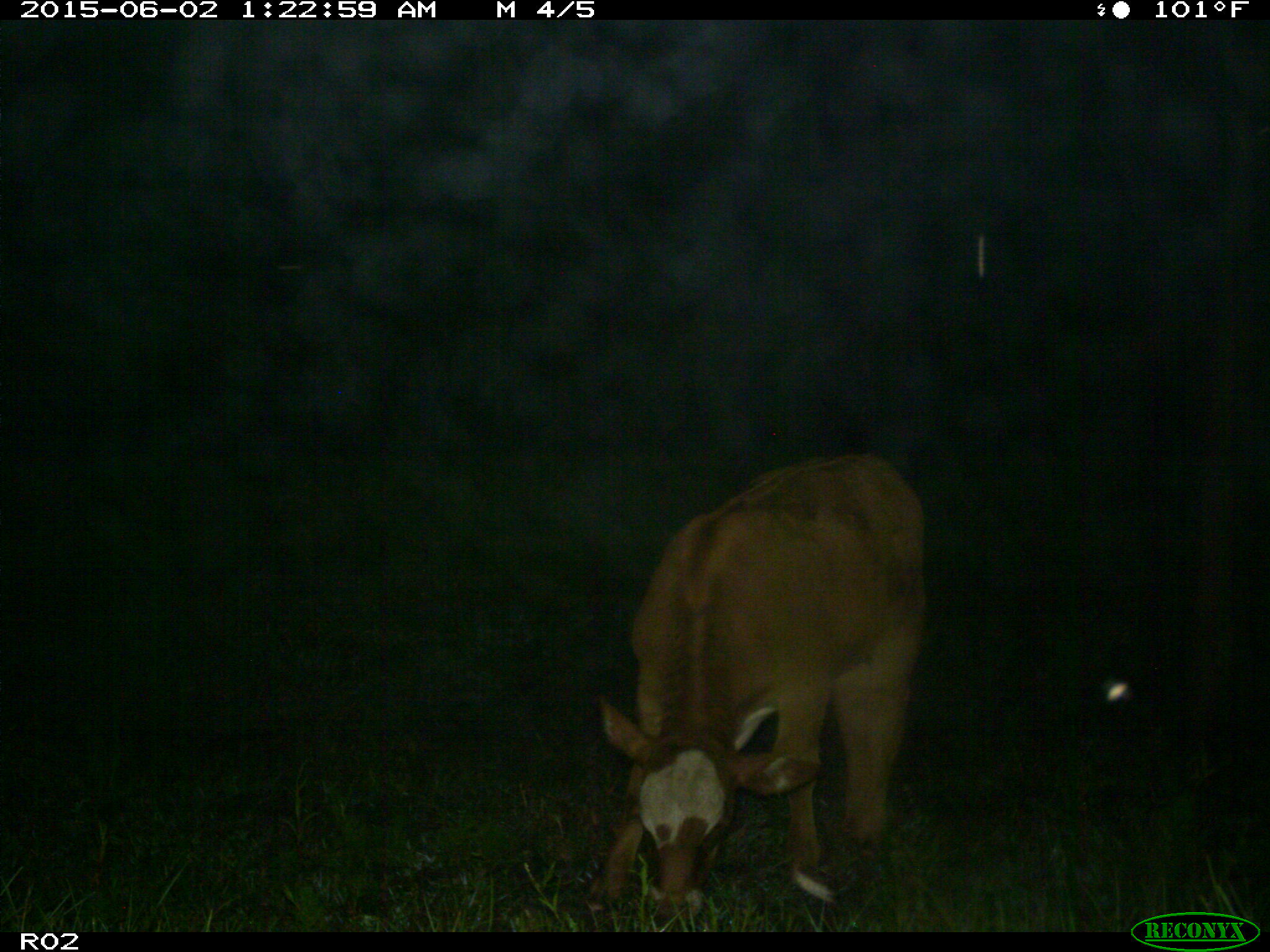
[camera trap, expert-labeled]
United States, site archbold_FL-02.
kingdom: Animalia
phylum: Chordata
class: Mammalia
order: Artiodactyla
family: Bovidae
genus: Bos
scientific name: Bos taurus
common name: domestic cow